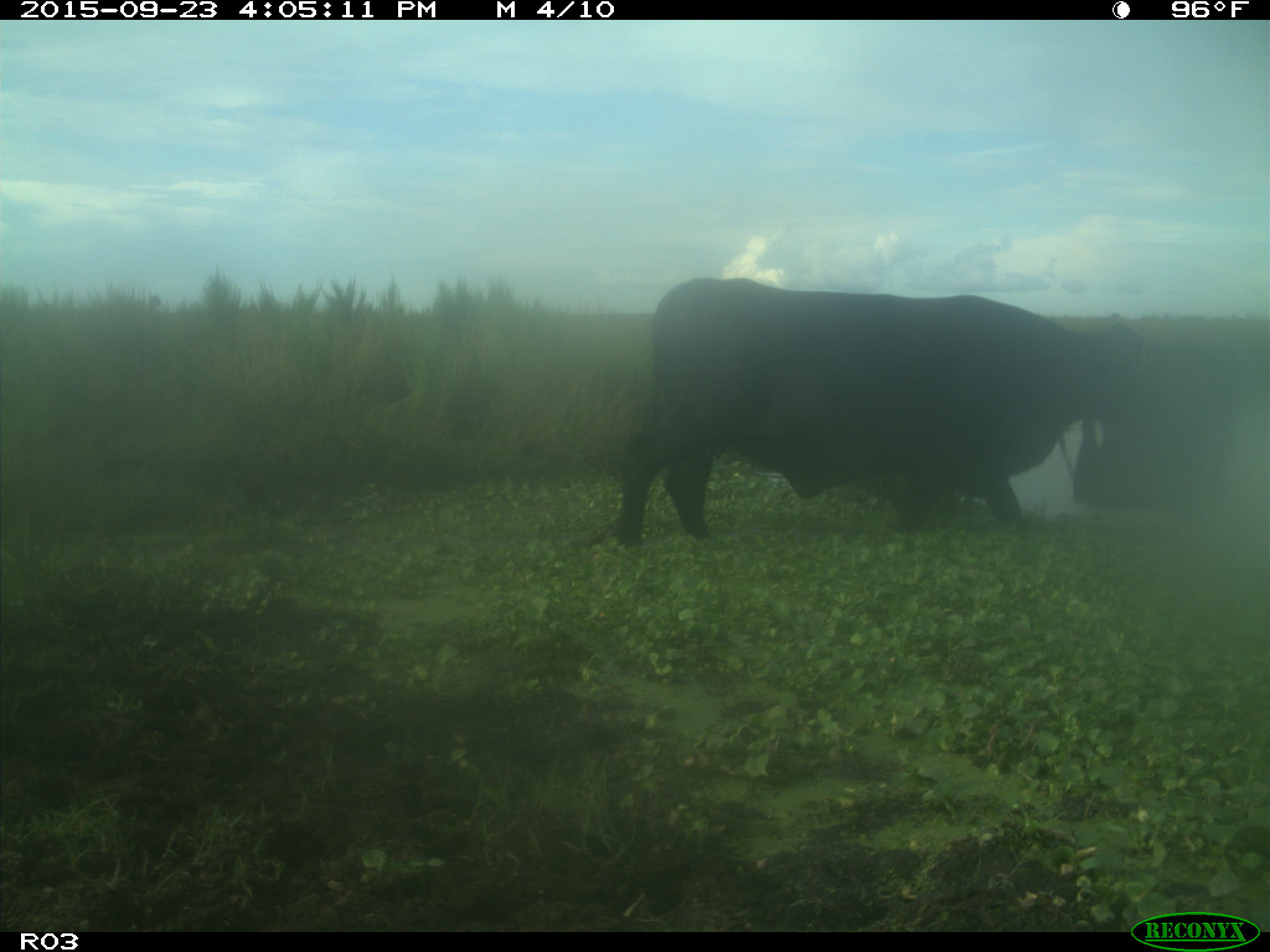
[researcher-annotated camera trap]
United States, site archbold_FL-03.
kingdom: Animalia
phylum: Chordata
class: Mammalia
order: Artiodactyla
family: Bovidae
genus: Bos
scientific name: Bos taurus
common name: domestic cow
Bos taurus (domestic cow).